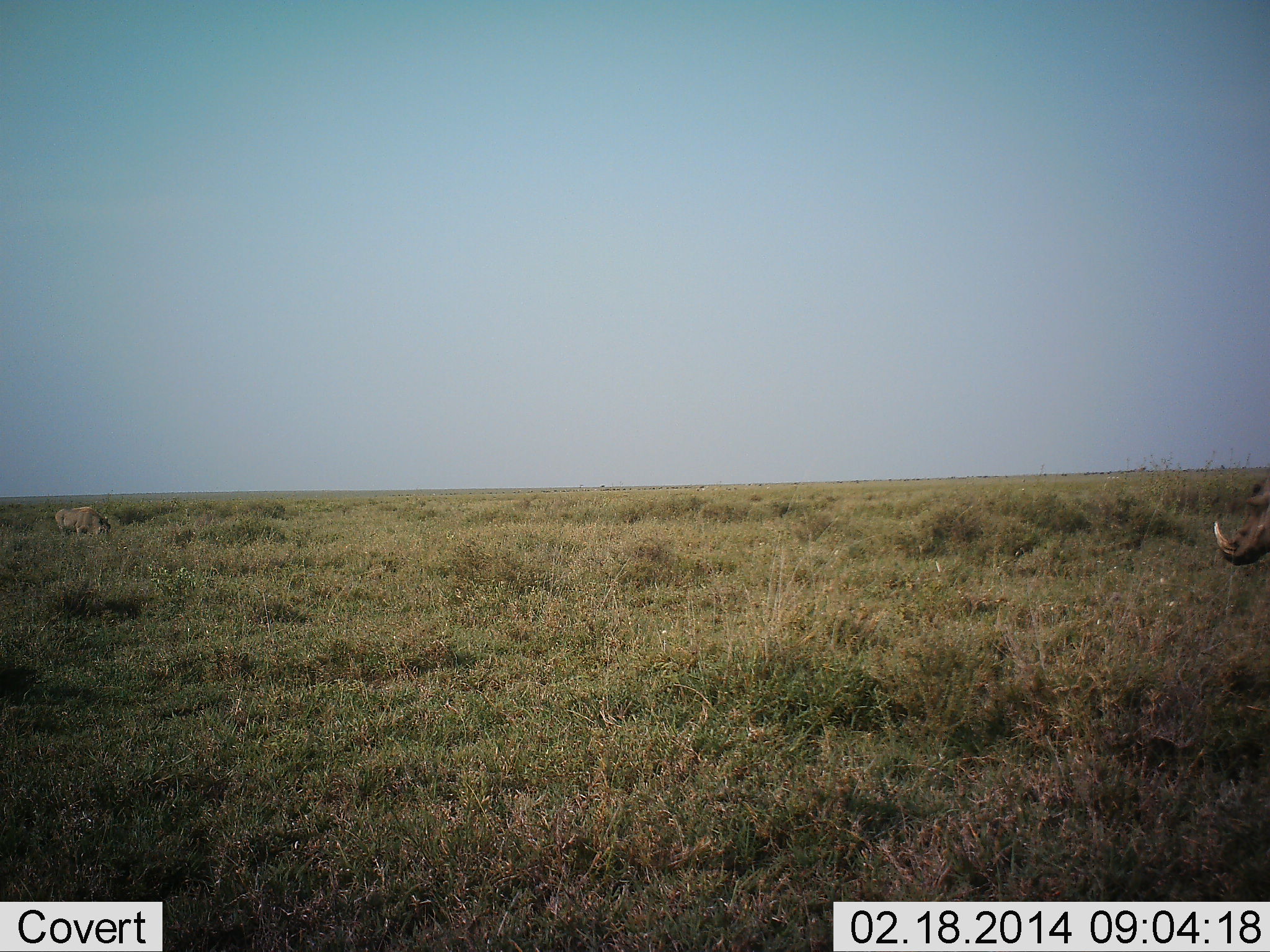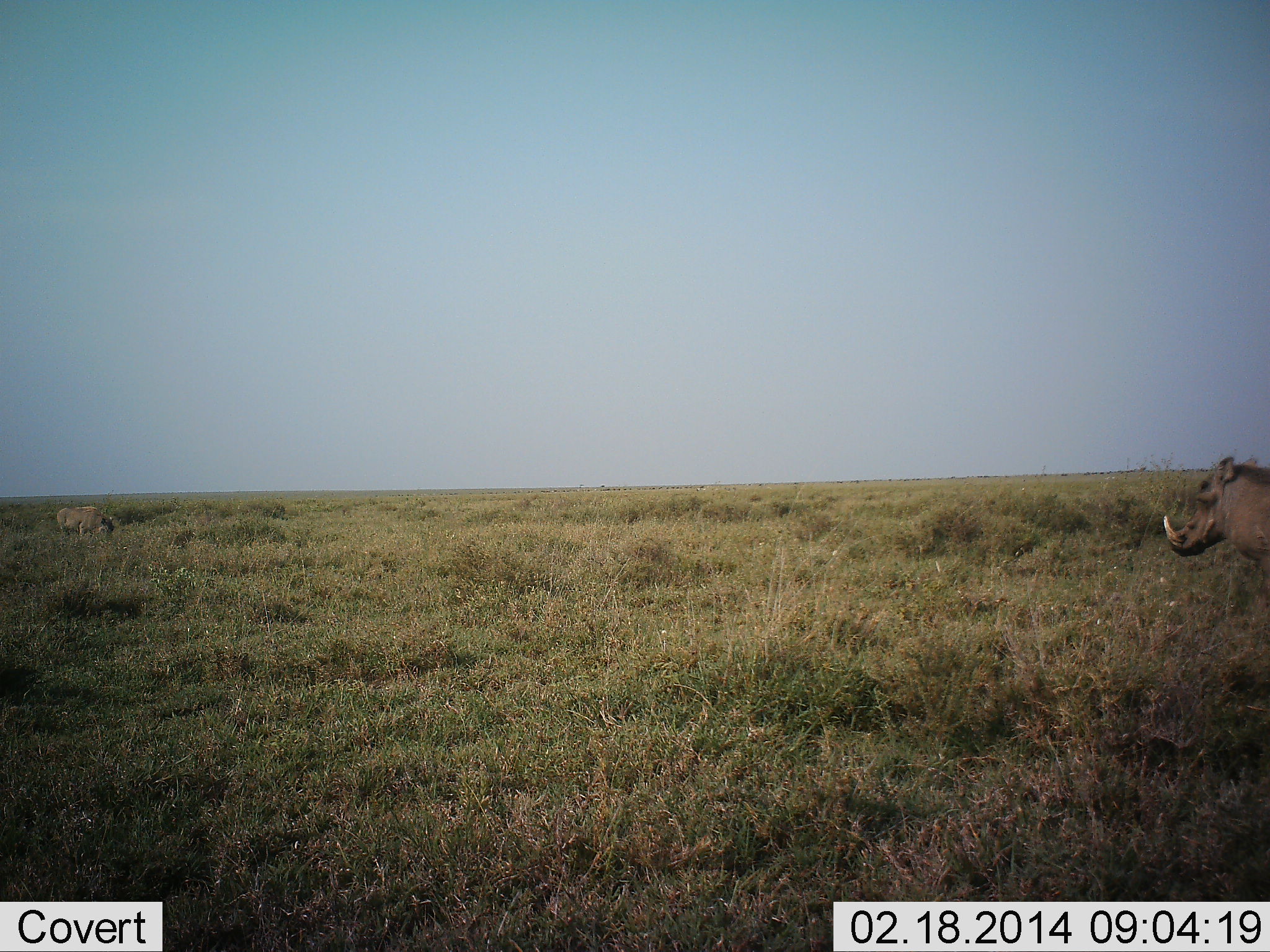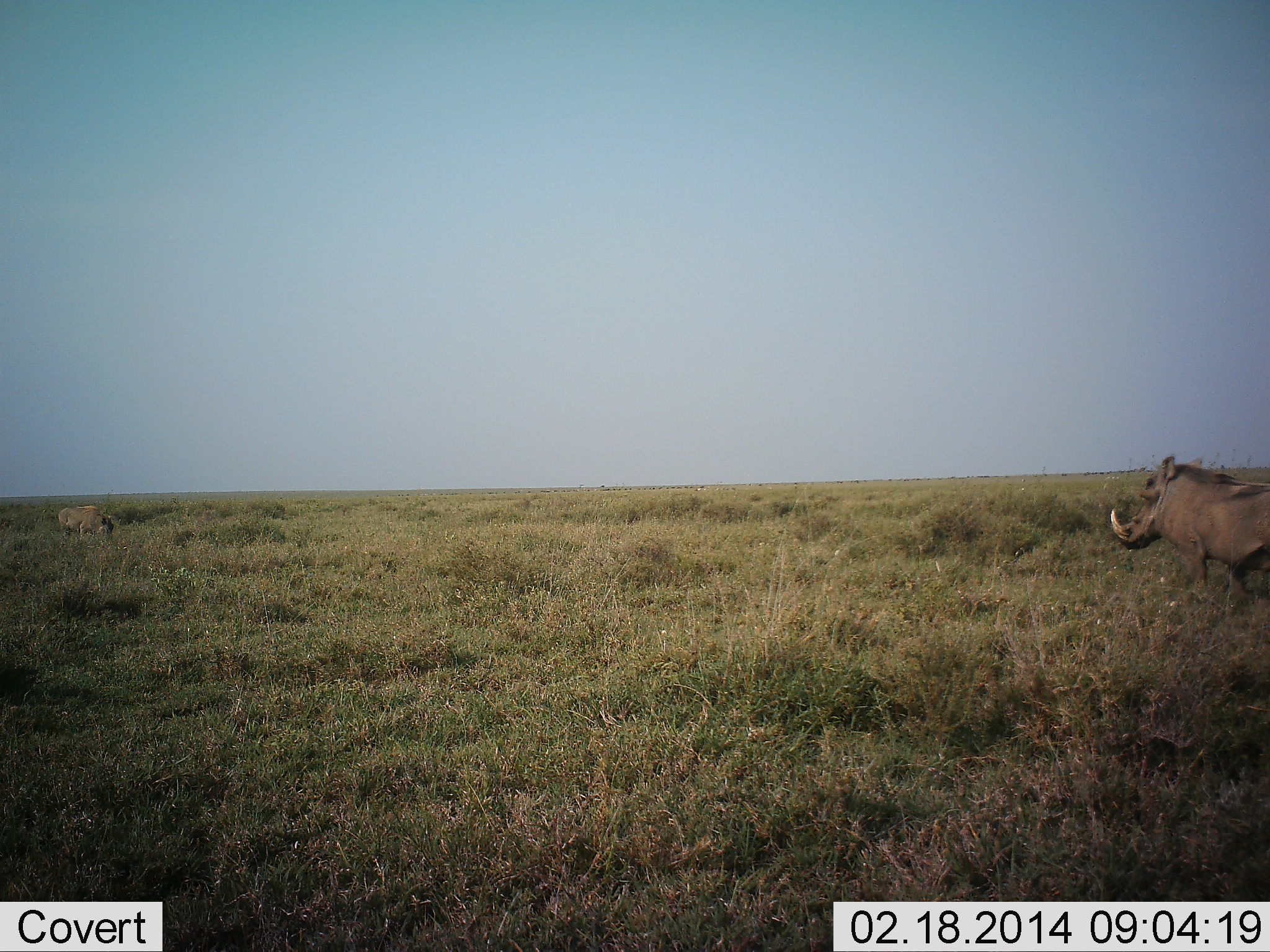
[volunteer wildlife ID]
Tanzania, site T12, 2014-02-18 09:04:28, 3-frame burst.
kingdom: Animalia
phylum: Chordata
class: Mammalia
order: Artiodactyla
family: Suidae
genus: Phacochoerus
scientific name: Phacochoerus africanus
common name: warthog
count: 1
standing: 25%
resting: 0%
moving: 92%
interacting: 0%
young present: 0%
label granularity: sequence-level